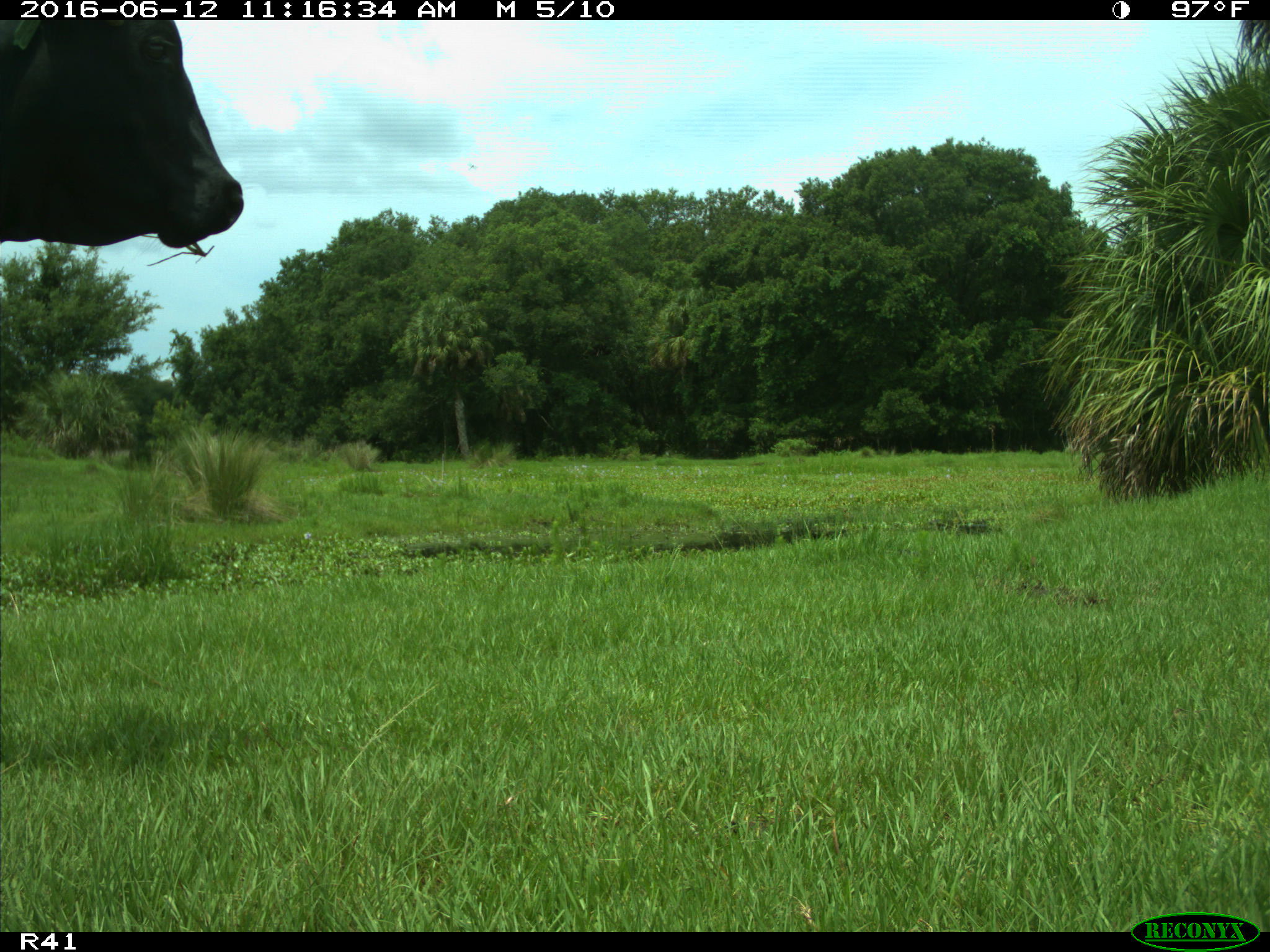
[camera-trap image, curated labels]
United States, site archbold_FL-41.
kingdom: Animalia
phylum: Chordata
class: Mammalia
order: Artiodactyla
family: Bovidae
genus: Bos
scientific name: Bos taurus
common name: domestic cow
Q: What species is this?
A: Bos taurus (domestic cow).